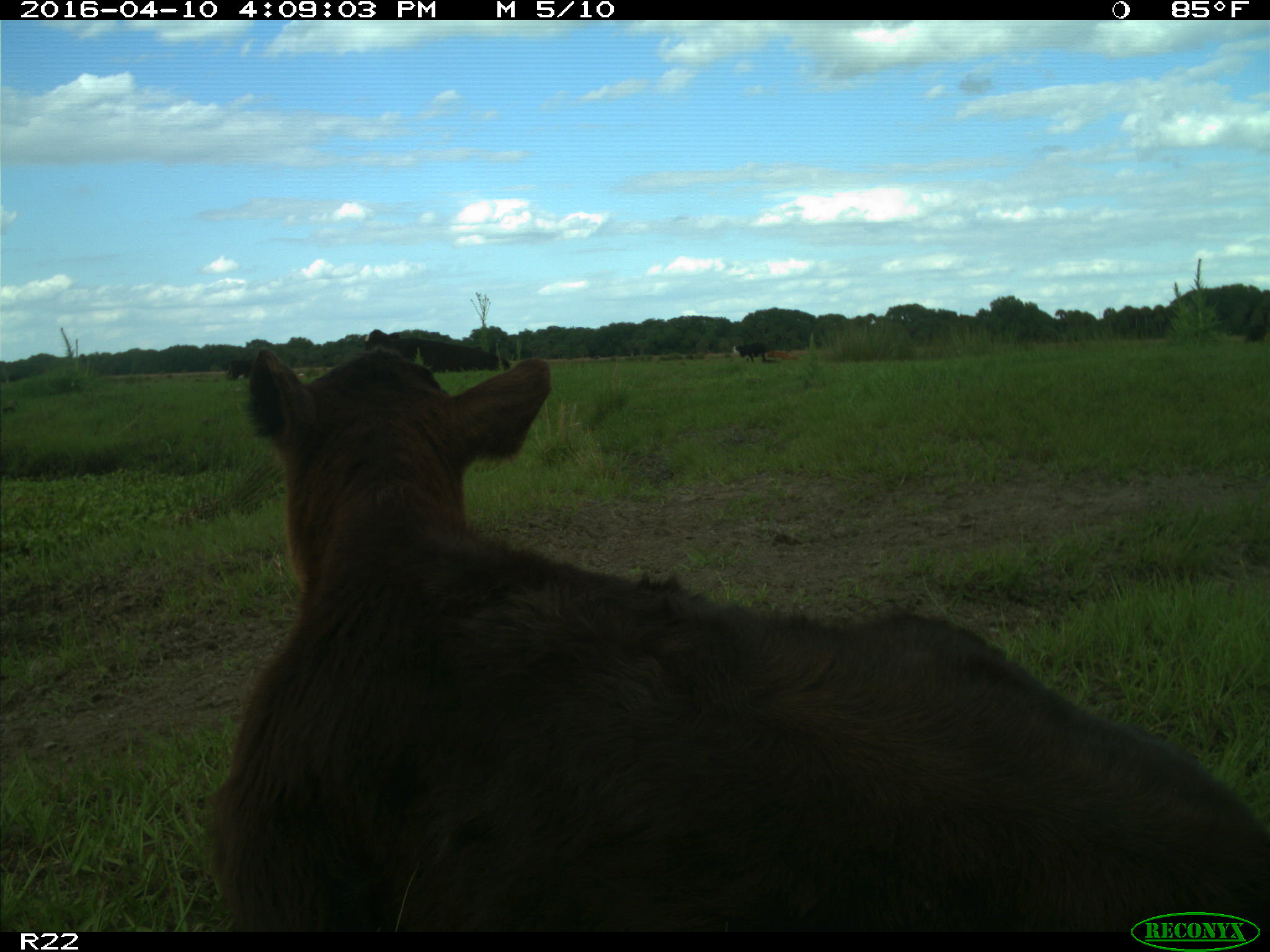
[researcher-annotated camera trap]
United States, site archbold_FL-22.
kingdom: Animalia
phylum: Chordata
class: Mammalia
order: Artiodactyla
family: Bovidae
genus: Bos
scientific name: Bos taurus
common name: domestic cow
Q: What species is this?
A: Bos taurus (domestic cow).